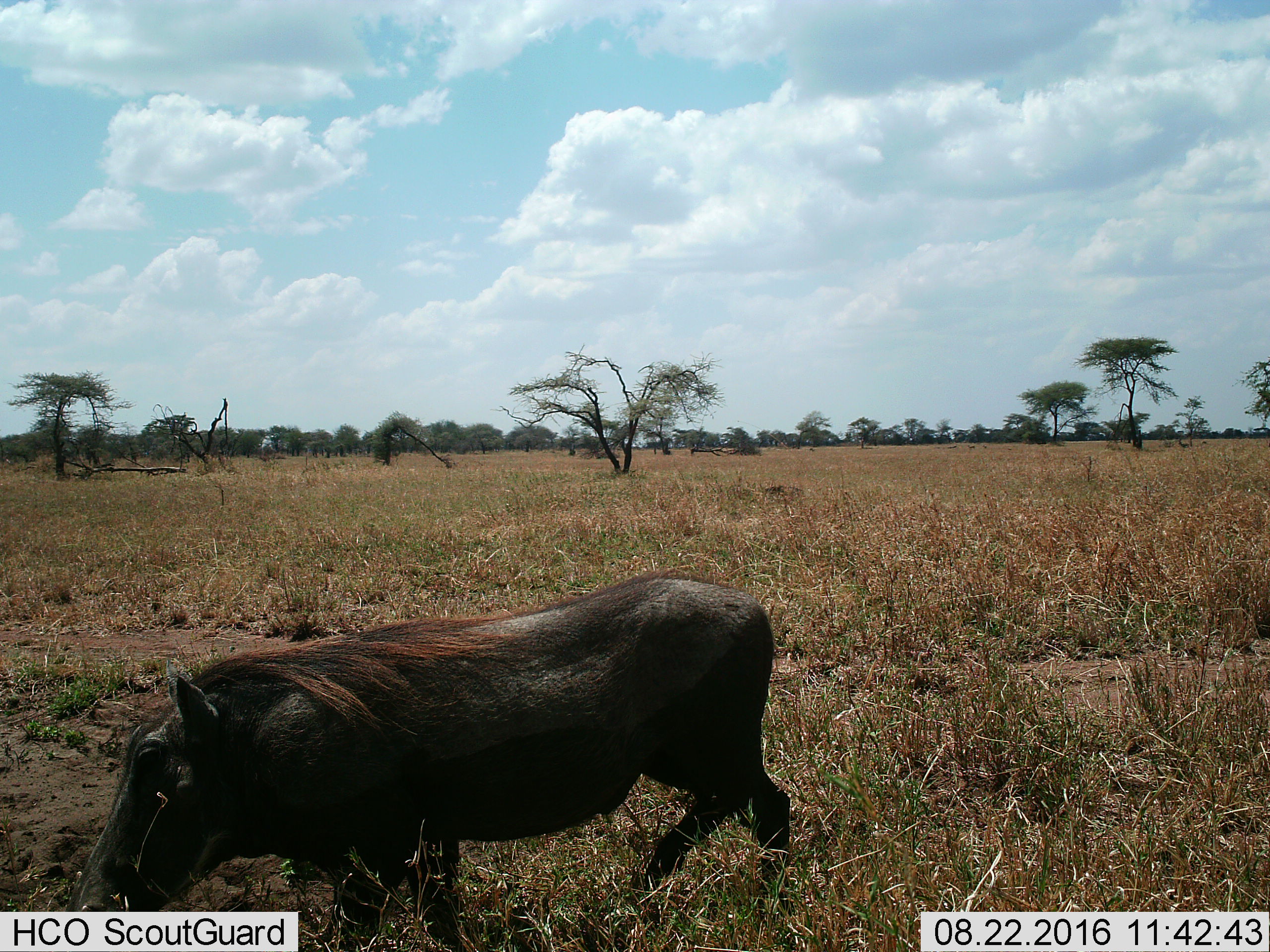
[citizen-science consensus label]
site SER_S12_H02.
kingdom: Animalia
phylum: Chordata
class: Mammalia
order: Artiodactyla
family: Suidae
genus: Phacochoerus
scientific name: Phacochoerus africanus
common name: warthog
Warthog (Phacochoerus africanus), count 1. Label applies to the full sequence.